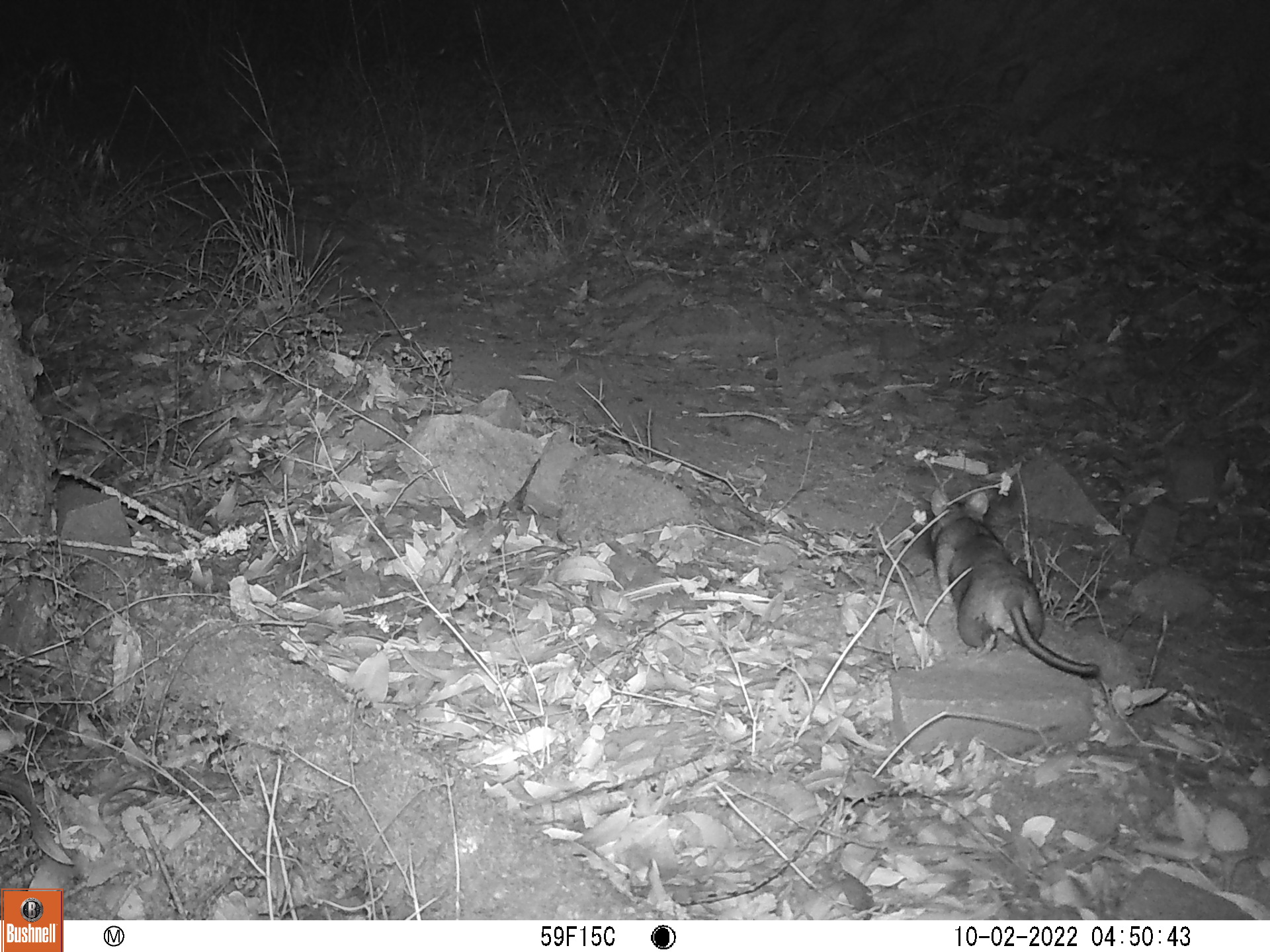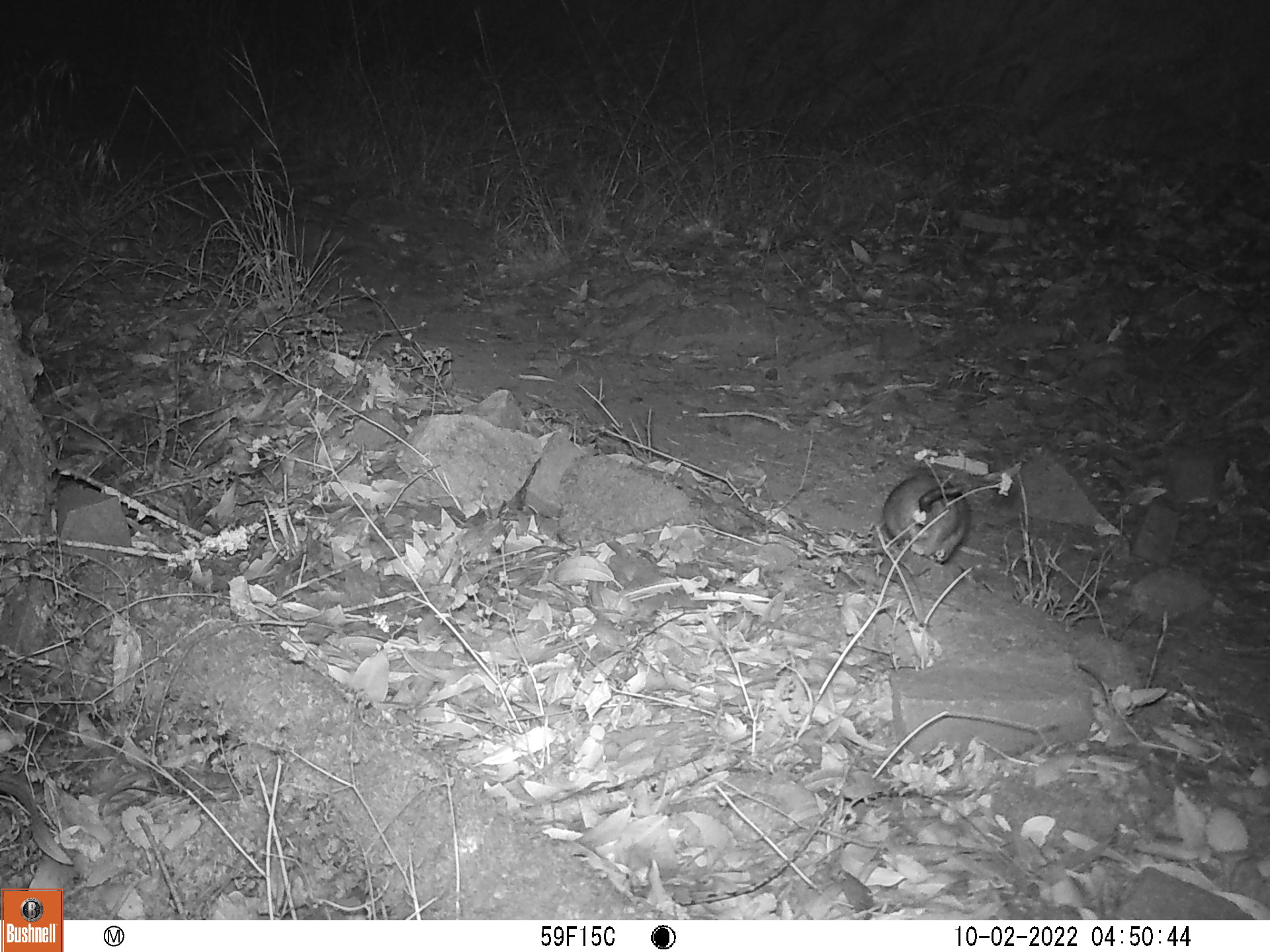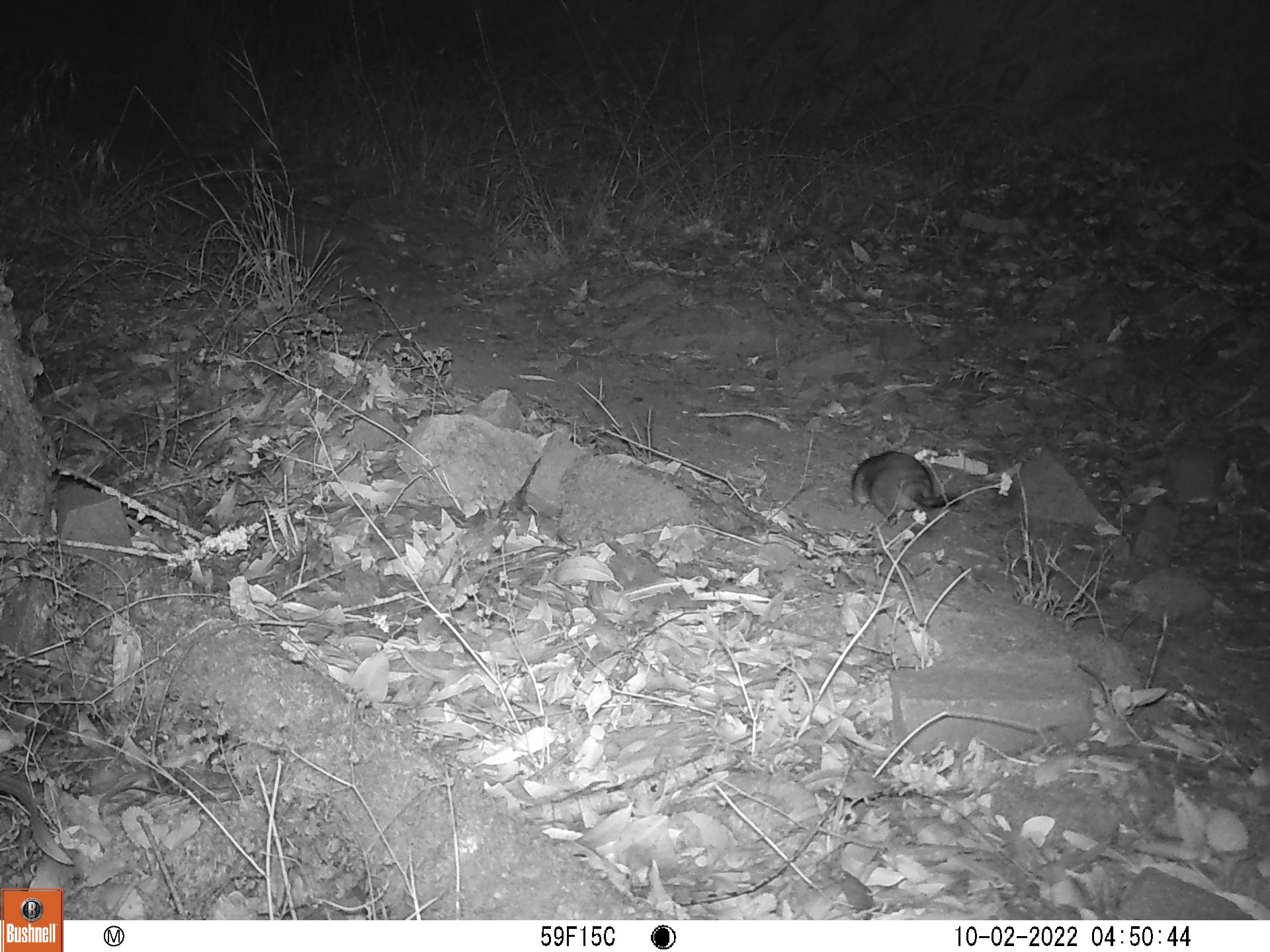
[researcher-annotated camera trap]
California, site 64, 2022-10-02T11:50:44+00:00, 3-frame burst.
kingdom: Animalia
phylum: Chordata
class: Mammalia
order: Rodentia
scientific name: Rodentia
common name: mouse or rat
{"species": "mouse or rat (Rodentia)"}